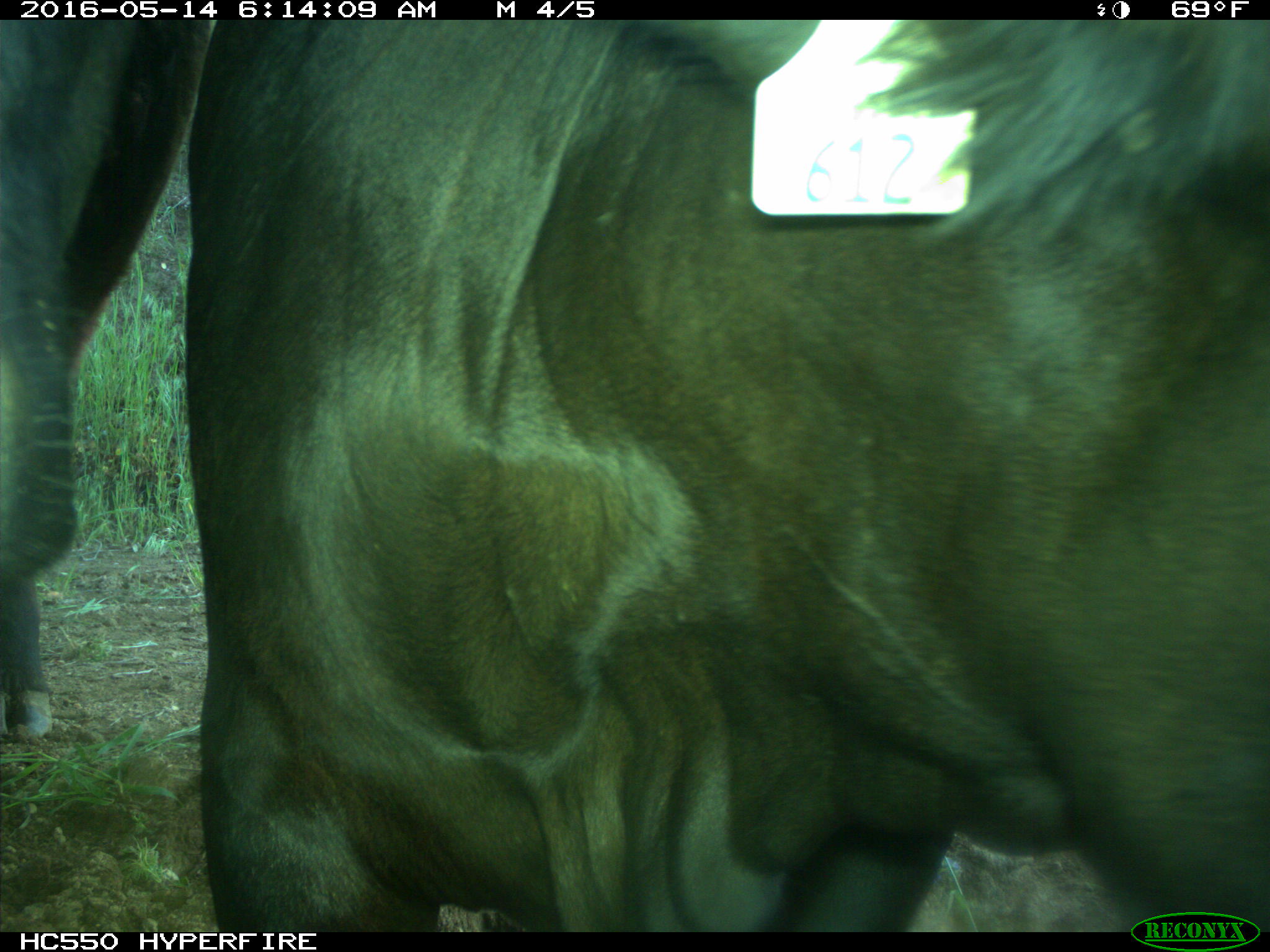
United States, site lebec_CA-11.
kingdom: Animalia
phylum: Chordata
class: Mammalia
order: Artiodactyla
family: Bovidae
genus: Bos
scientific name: Bos taurus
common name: domestic cow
Bos taurus (domestic cow).